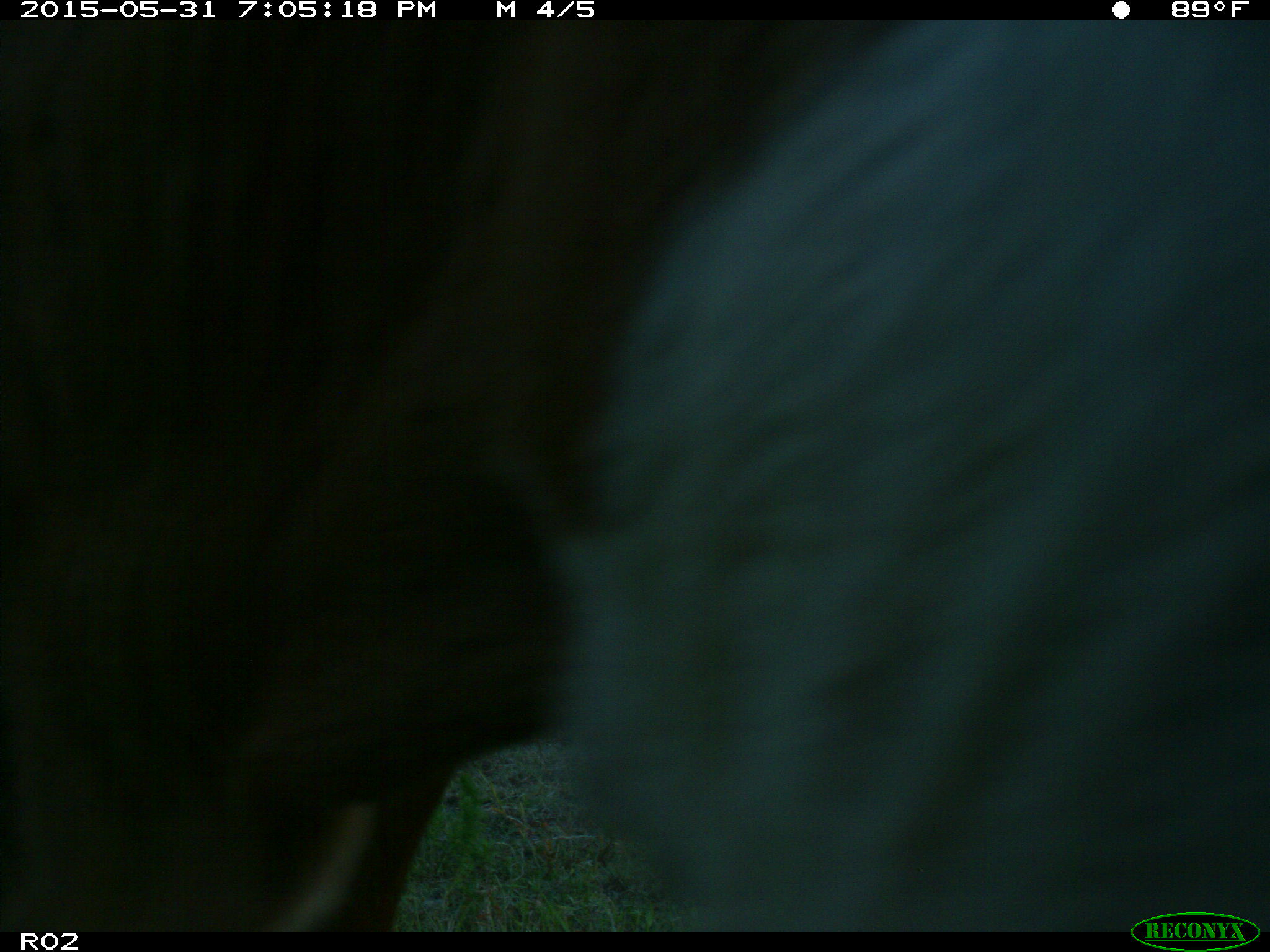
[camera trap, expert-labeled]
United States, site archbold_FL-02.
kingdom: Animalia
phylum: Chordata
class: Mammalia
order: Artiodactyla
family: Bovidae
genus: Bos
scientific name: Bos taurus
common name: domestic cow